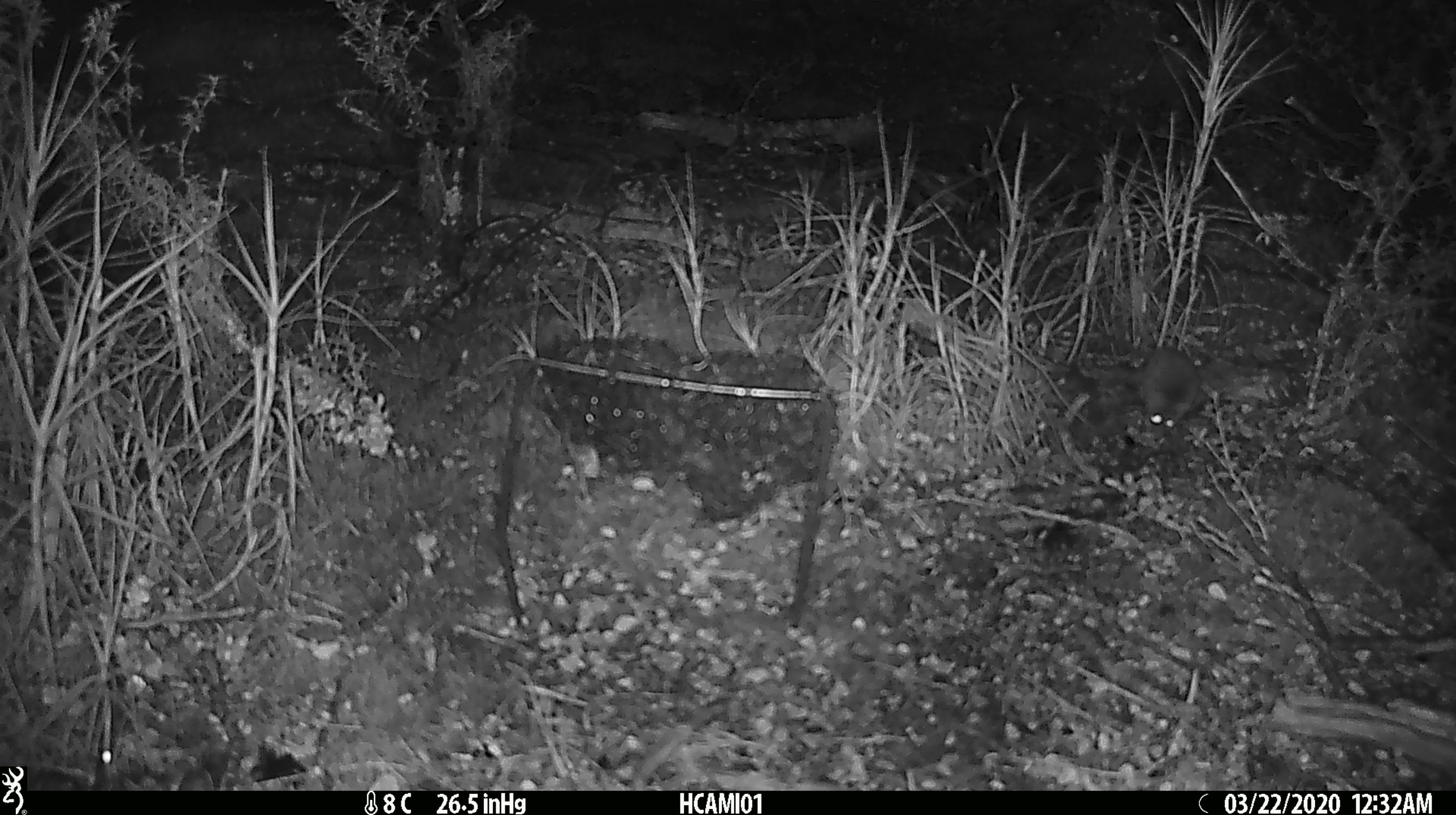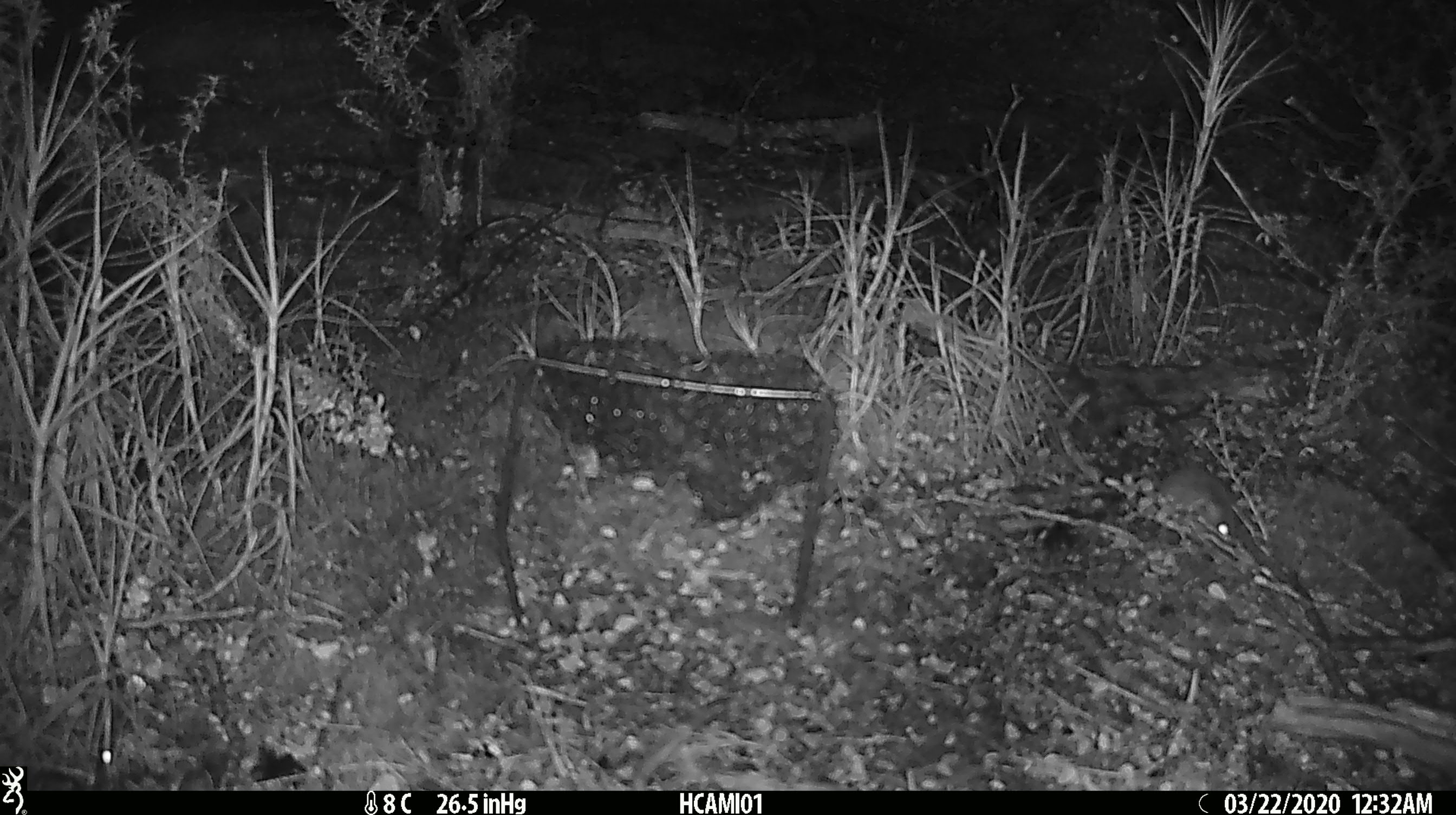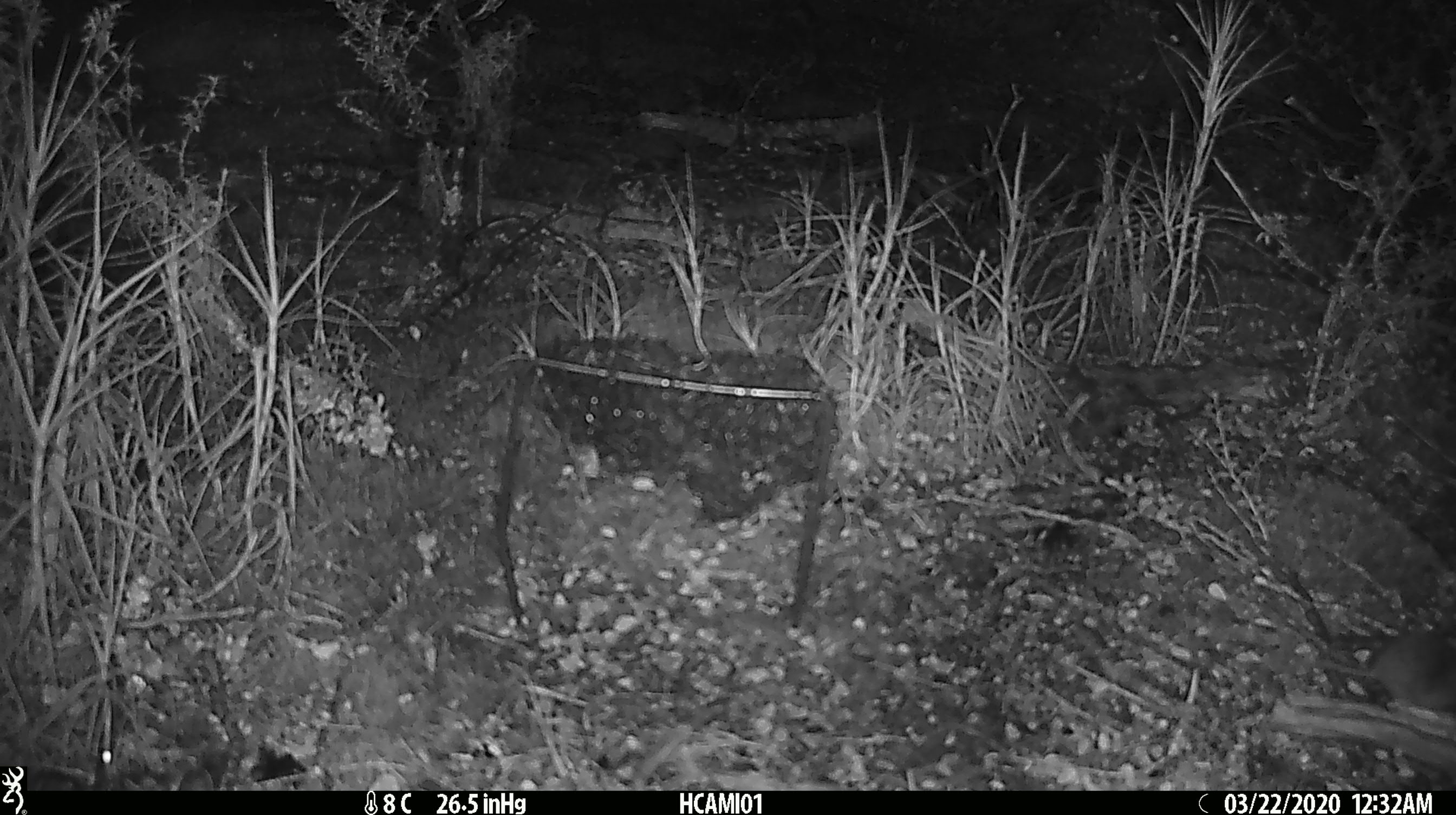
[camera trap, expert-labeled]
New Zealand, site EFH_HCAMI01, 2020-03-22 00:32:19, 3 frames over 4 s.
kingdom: Animalia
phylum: Chordata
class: Mammalia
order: Rodentia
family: Muridae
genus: Mus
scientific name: Mus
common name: mouse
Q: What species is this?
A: Mouse (Mus).